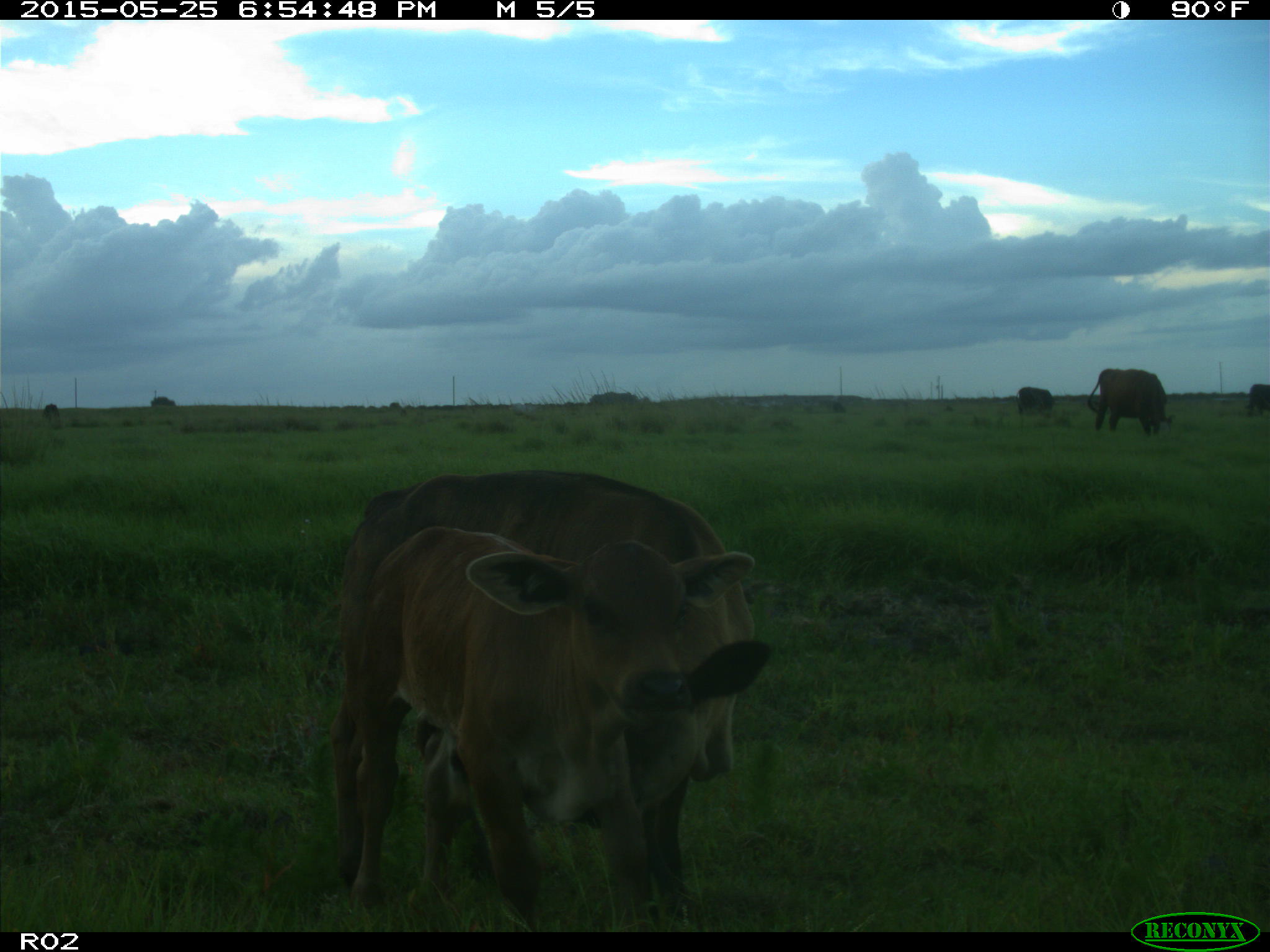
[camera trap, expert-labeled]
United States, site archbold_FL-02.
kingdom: Animalia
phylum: Chordata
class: Mammalia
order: Artiodactyla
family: Bovidae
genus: Bos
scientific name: Bos taurus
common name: domestic cow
Bos taurus (domestic cow).